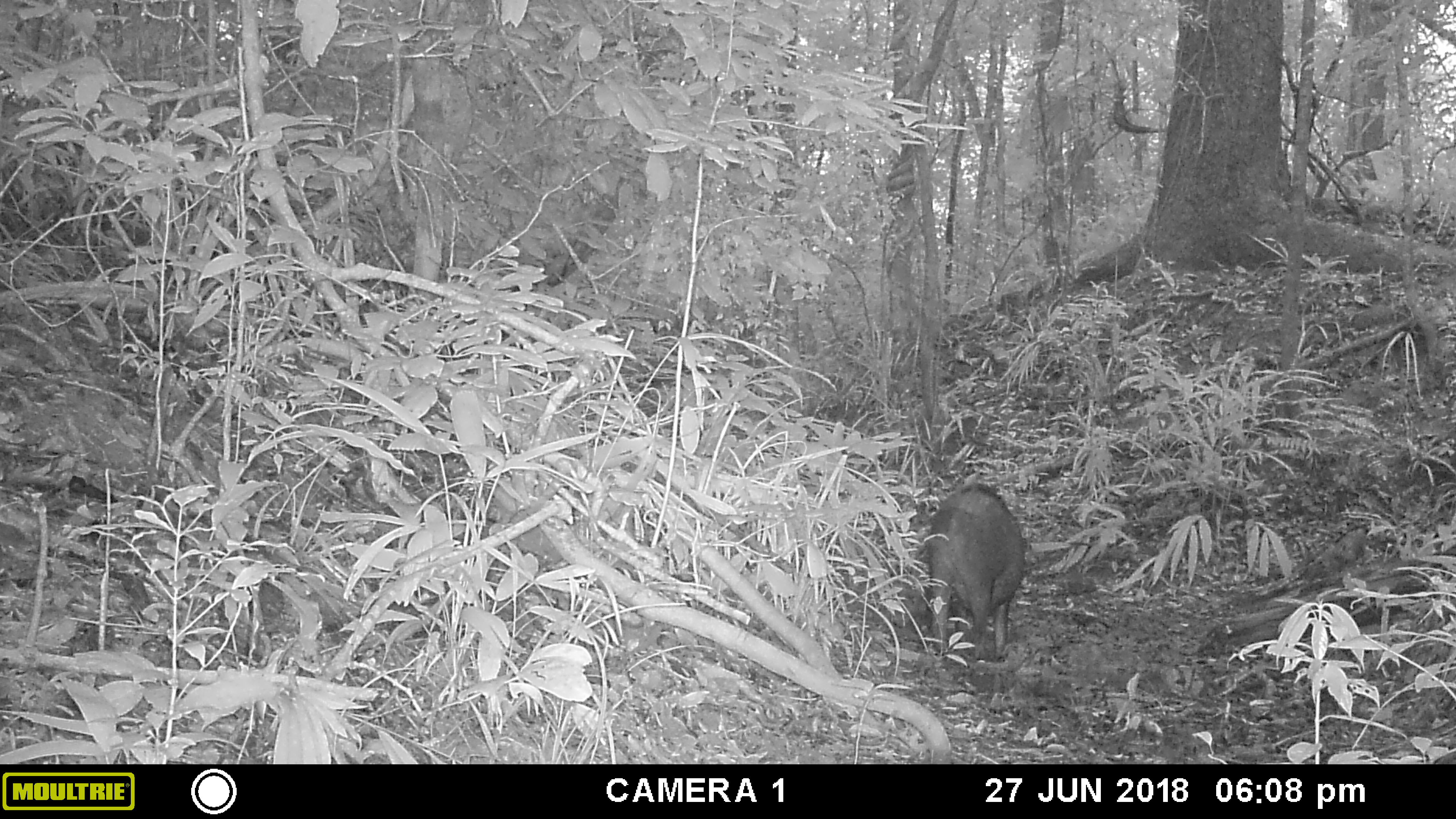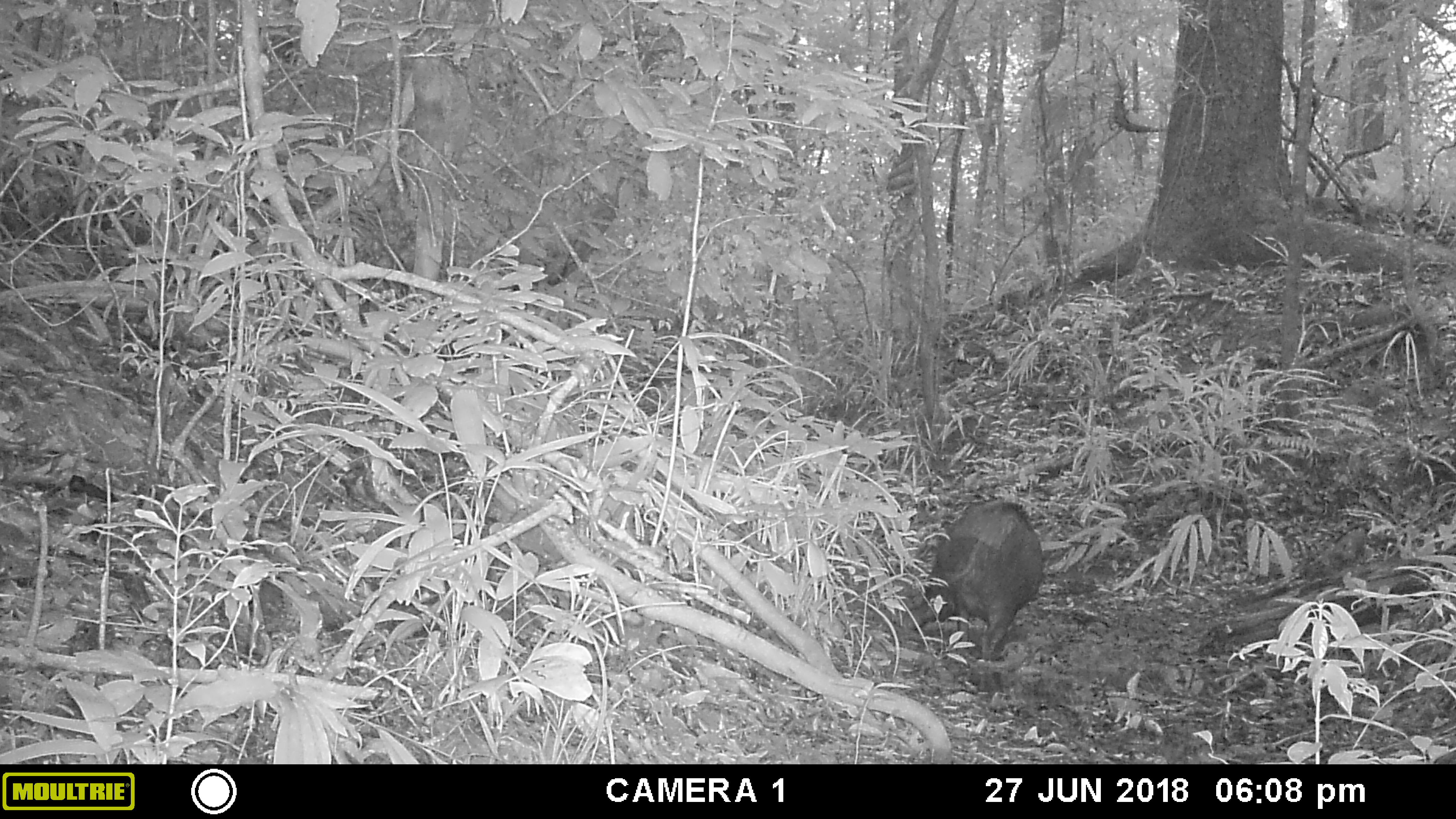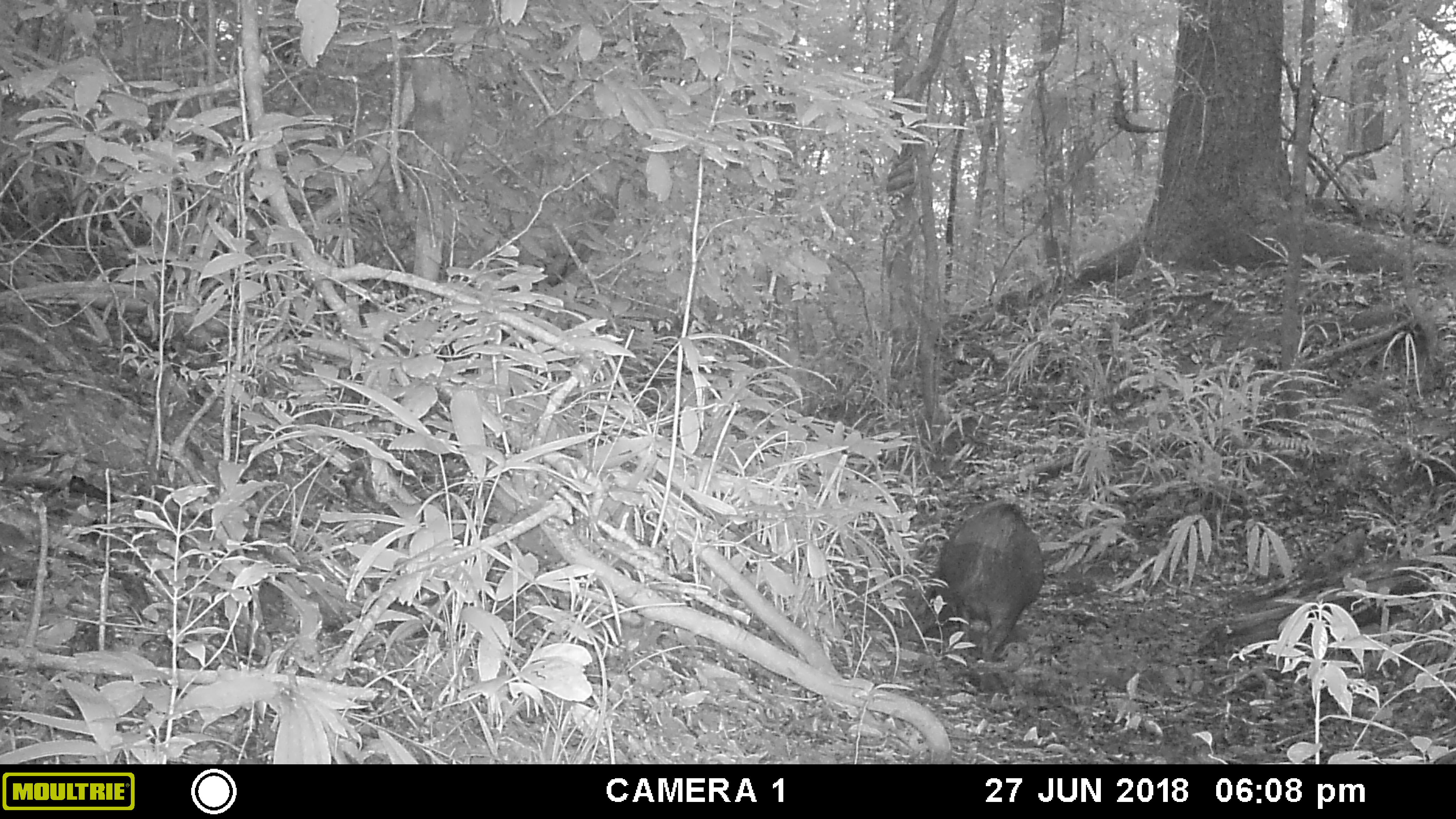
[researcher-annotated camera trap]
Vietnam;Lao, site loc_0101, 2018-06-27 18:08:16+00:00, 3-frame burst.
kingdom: Animalia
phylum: Chordata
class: Mammalia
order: Artiodactyla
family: Suidae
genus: Sus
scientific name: Sus scrofa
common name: eurasian wild pig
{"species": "eurasian wild pig (Sus scrofa)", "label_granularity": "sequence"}